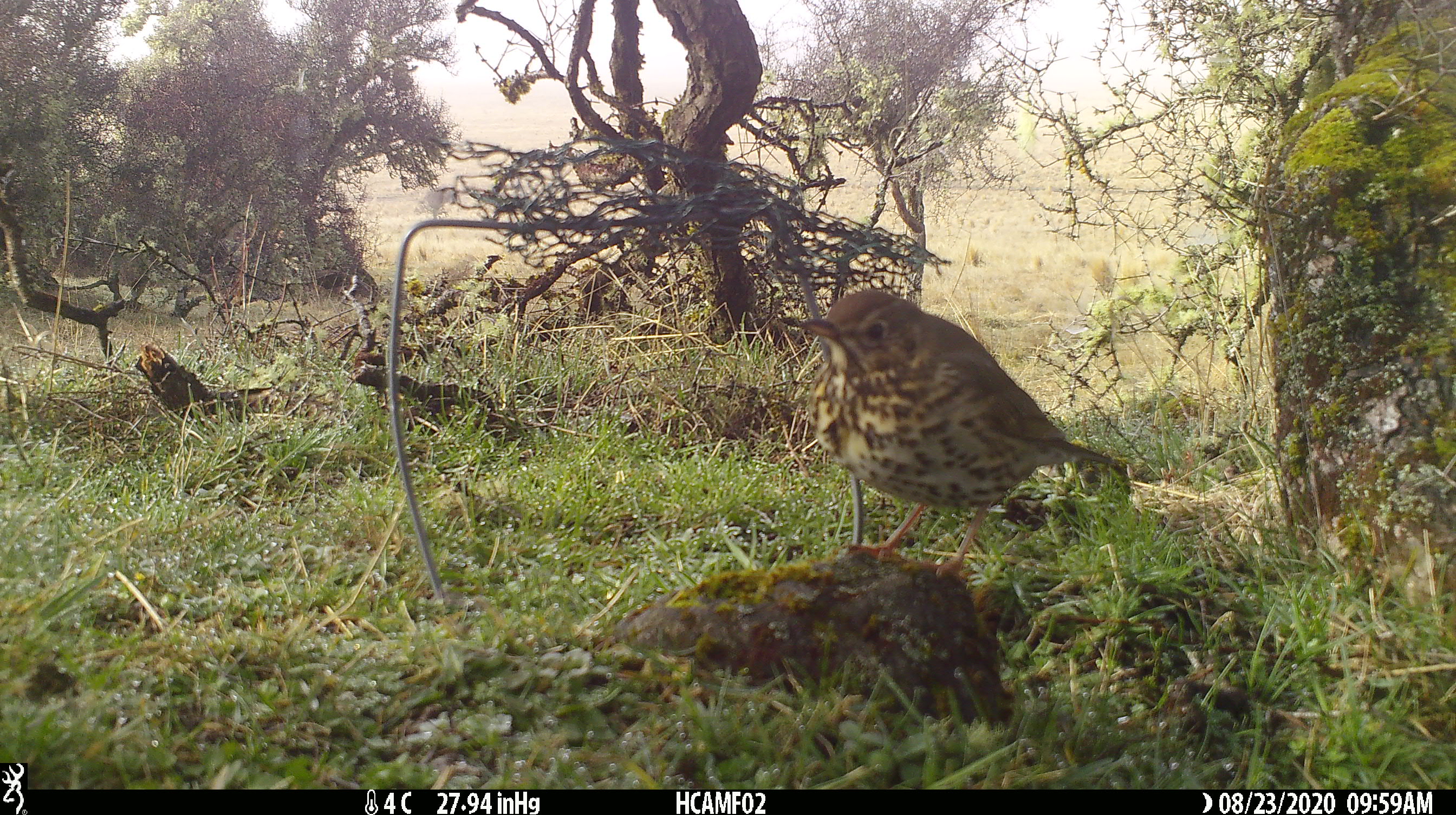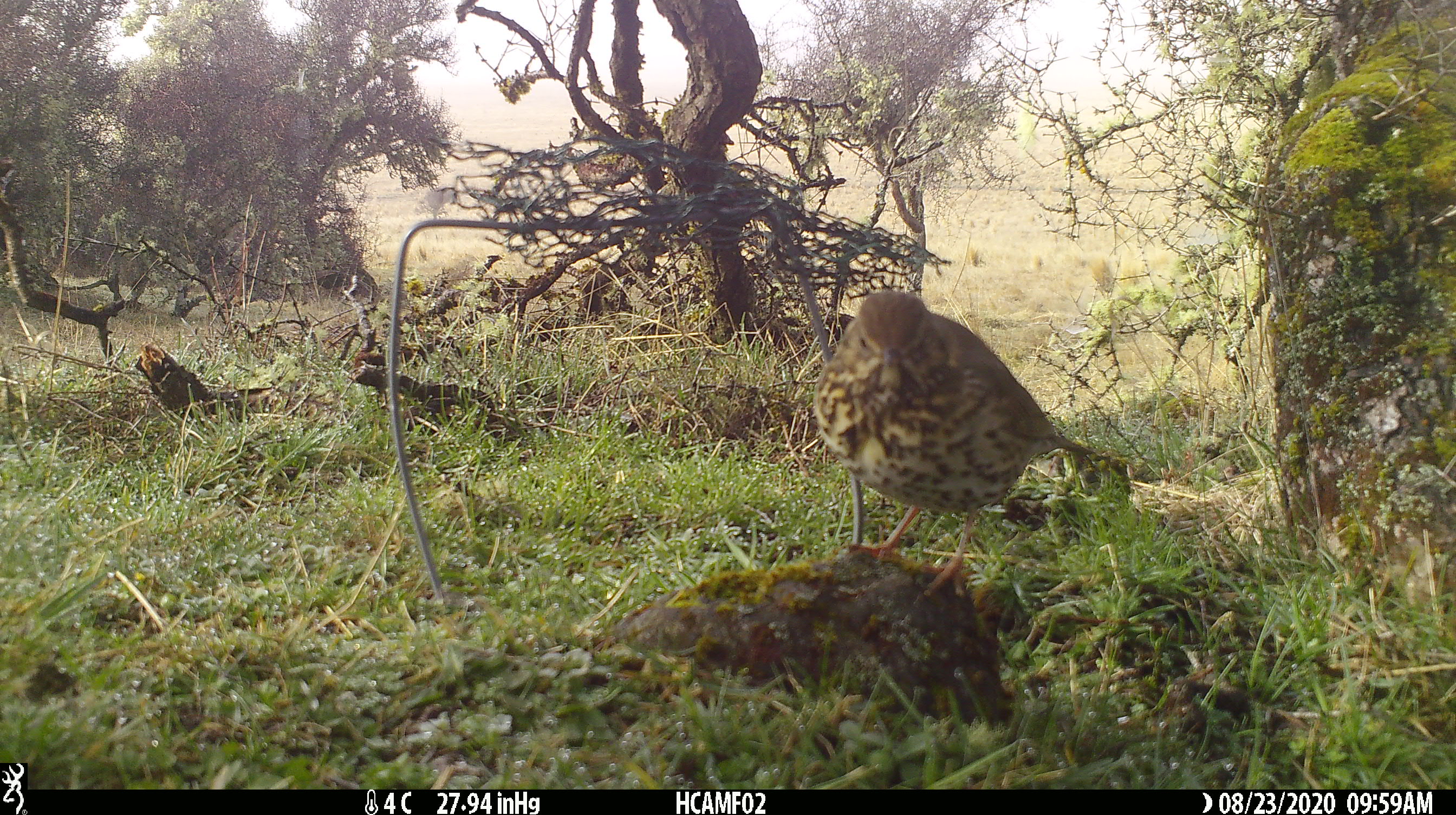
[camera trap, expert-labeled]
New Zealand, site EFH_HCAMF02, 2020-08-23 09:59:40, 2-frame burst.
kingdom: Animalia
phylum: Chordata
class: Aves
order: Passeriformes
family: Turdidae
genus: Turdus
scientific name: Turdus philomelos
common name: song thrush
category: thrush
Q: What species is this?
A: Thrush (song thrush) (Turdus philomelos).